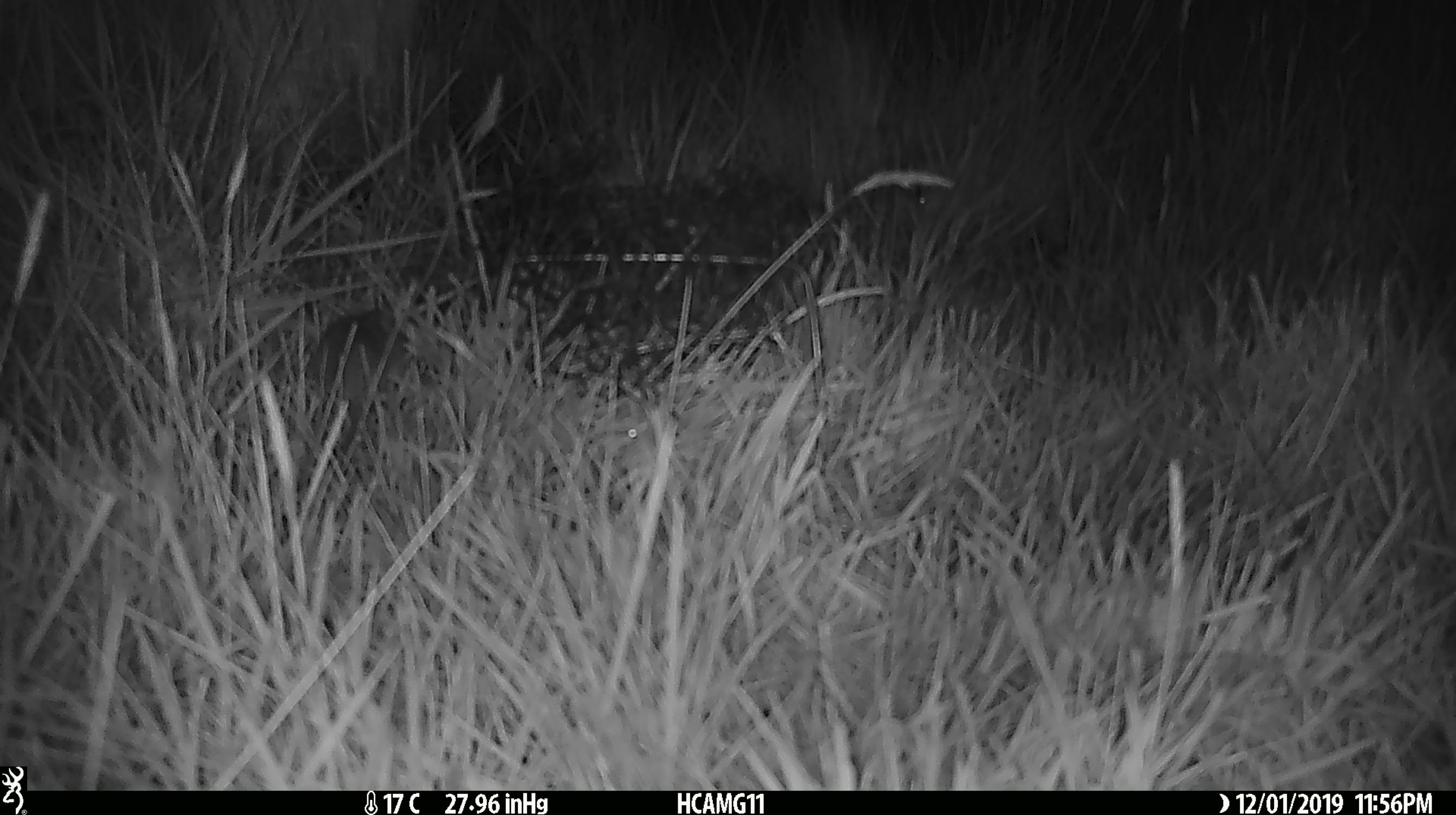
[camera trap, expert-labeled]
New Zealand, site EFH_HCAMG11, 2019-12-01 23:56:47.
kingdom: Animalia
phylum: Chordata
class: Mammalia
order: Rodentia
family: Muridae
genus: Mus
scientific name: Mus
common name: mouse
Mouse (Mus).